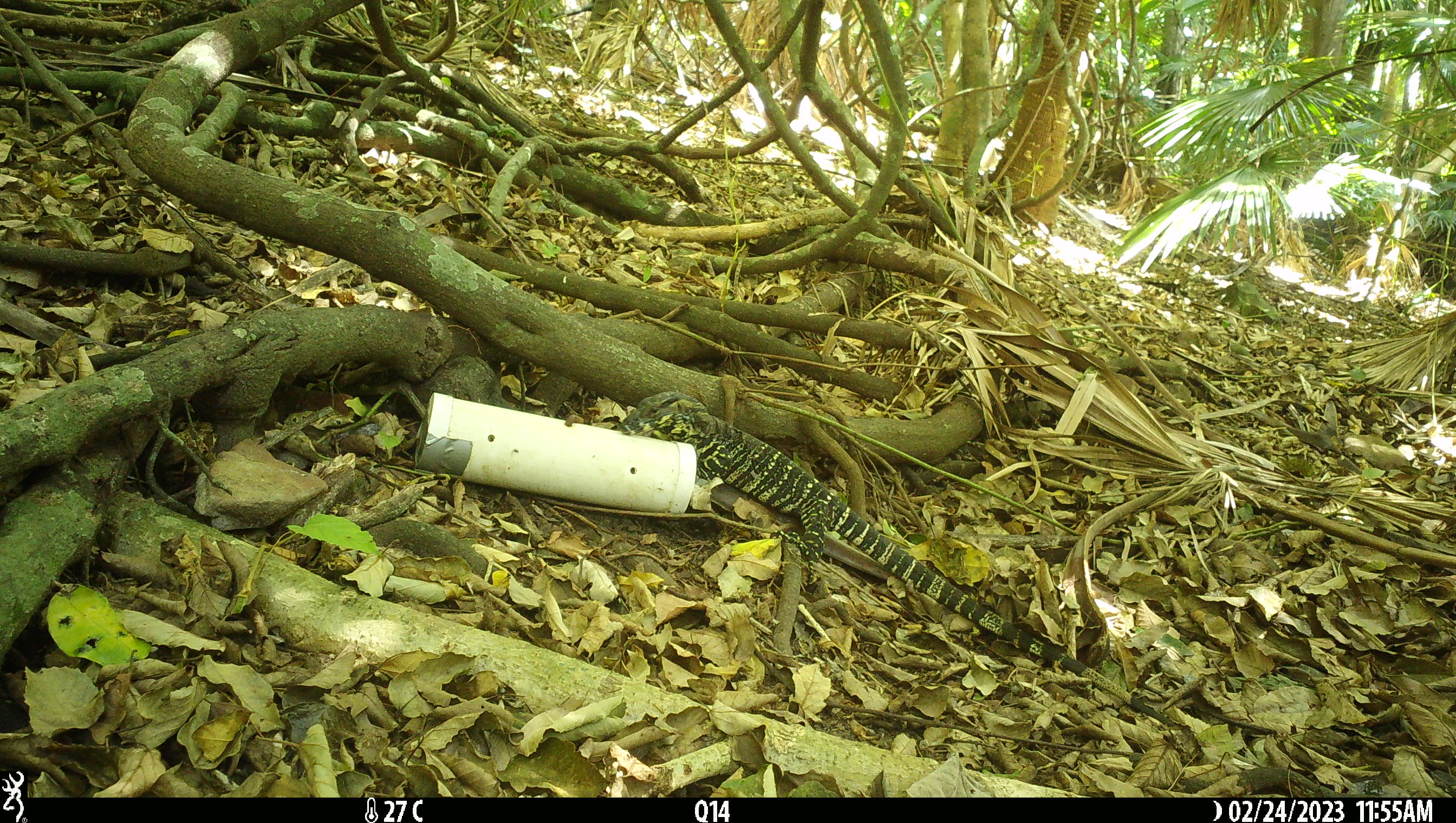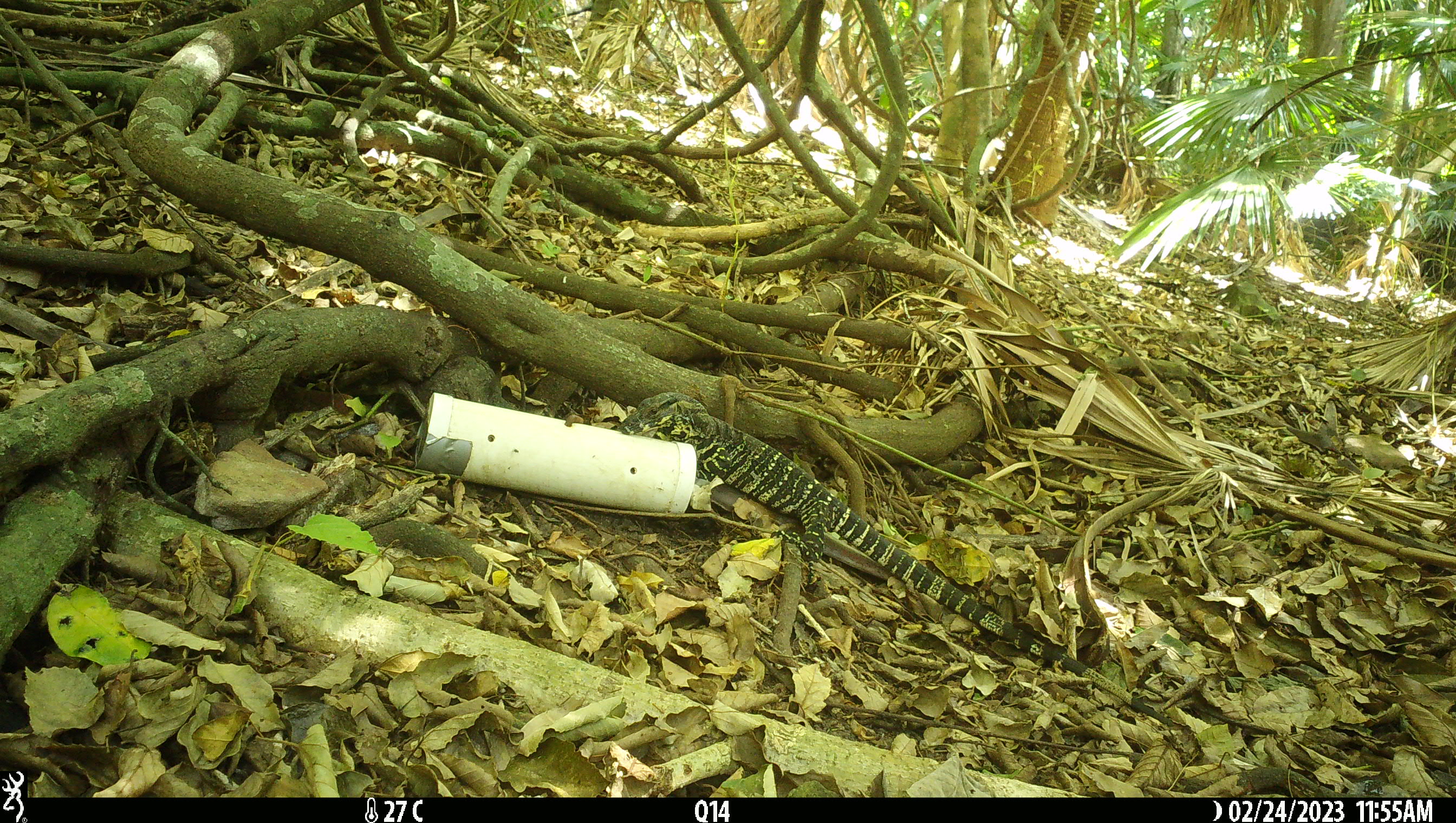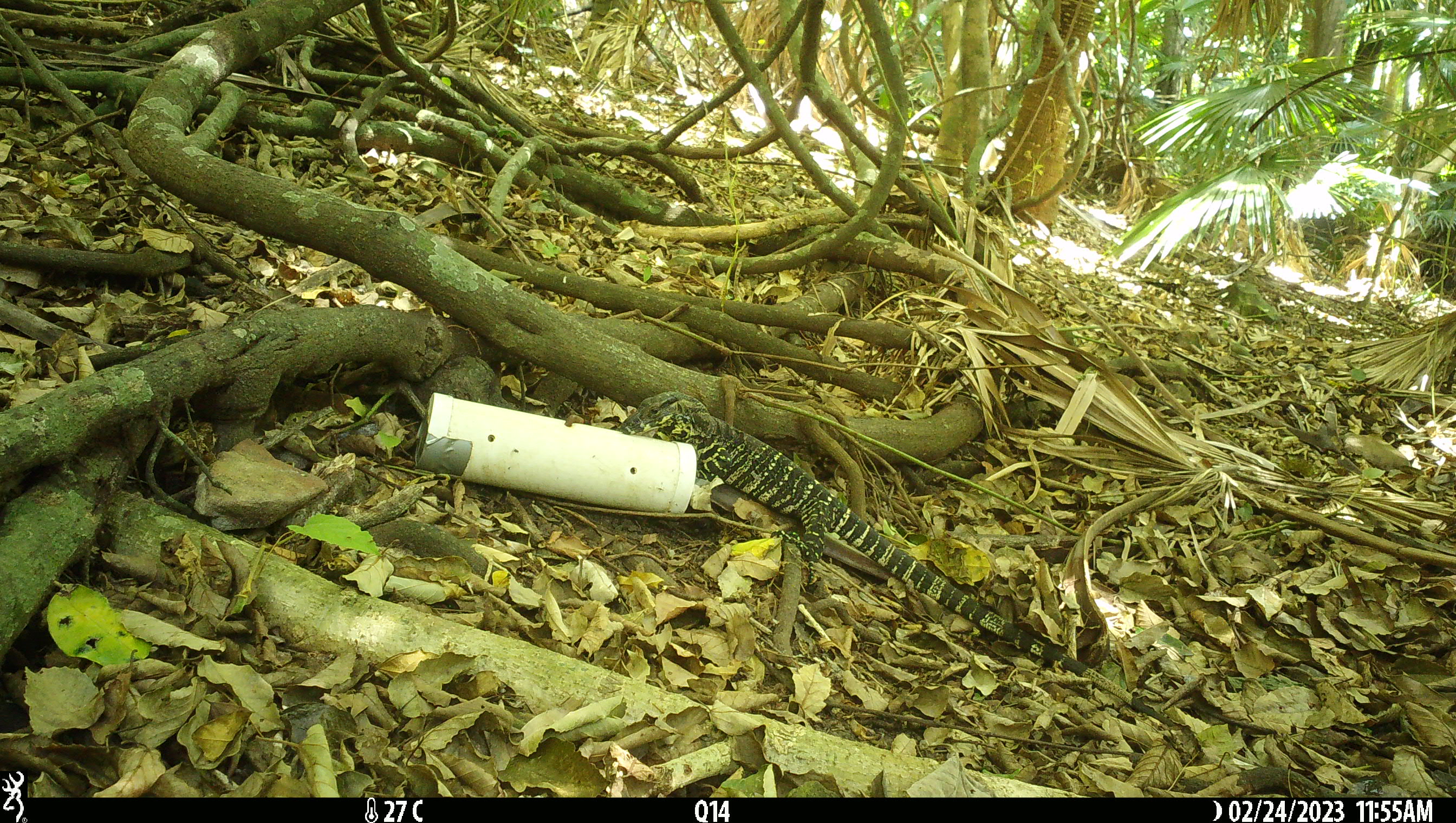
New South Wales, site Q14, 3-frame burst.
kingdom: Animalia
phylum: Chordata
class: Reptilia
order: Squamata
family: Varanidae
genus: Varanus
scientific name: Varanus varius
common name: lace monitor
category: goanna